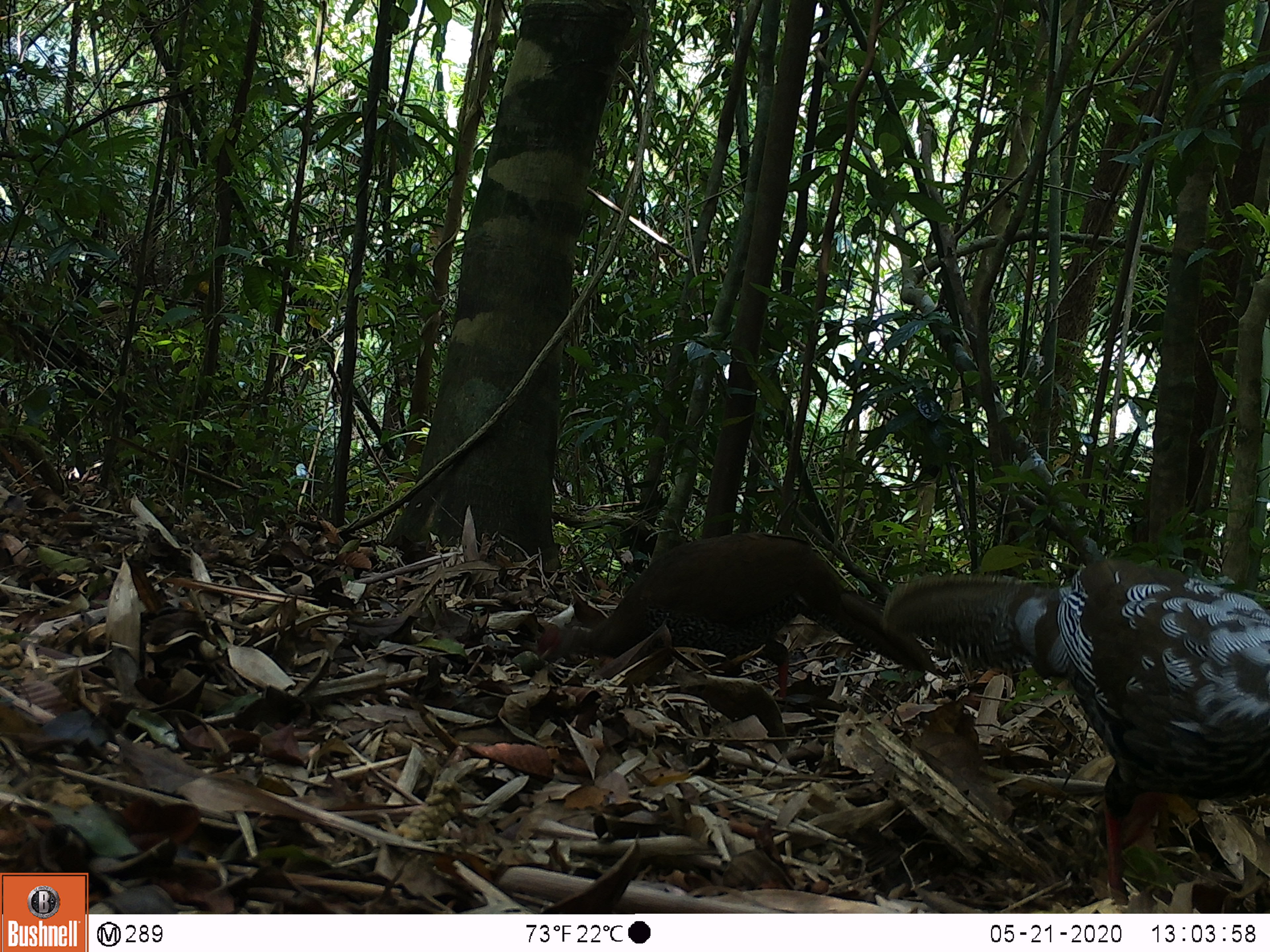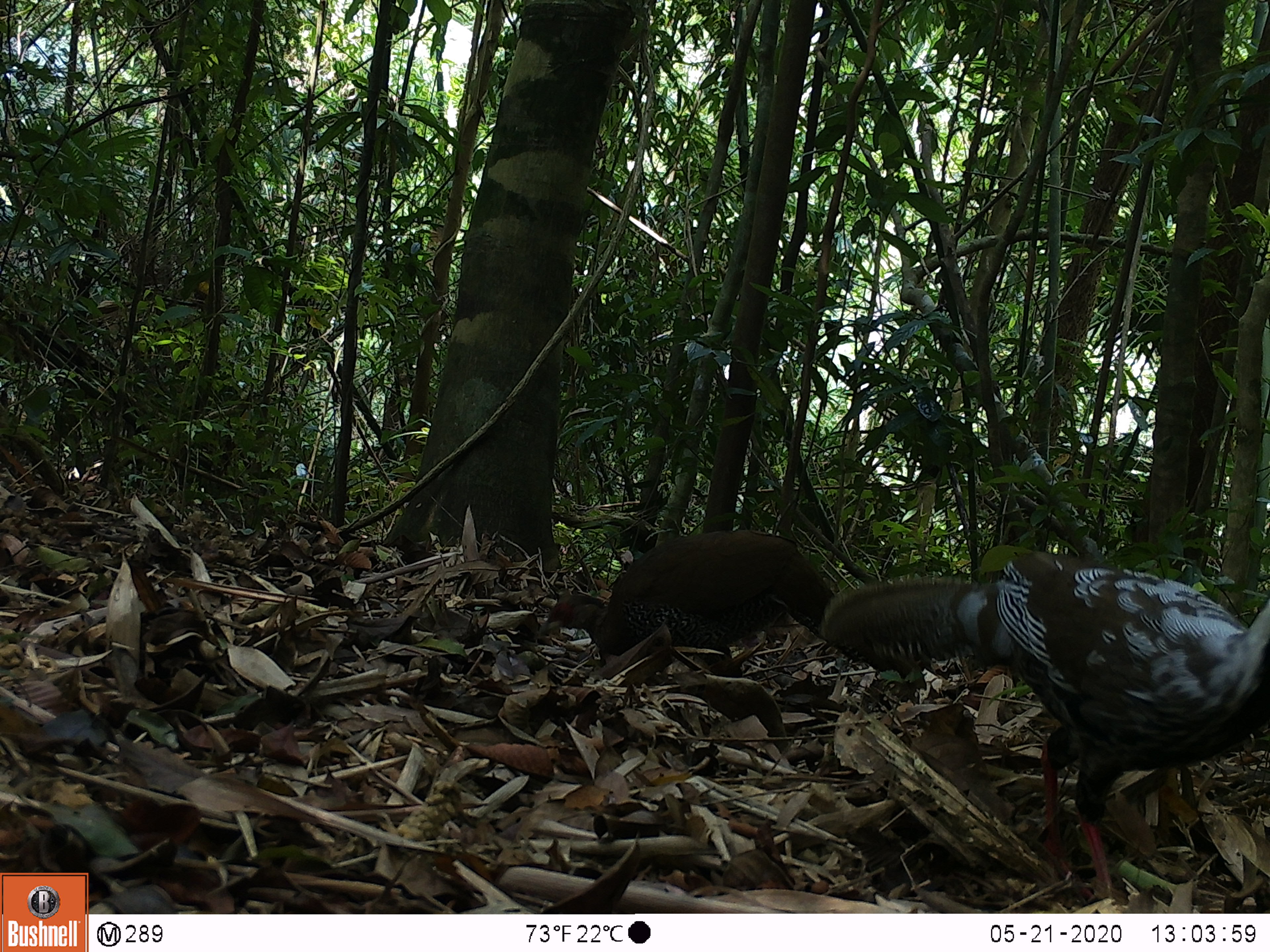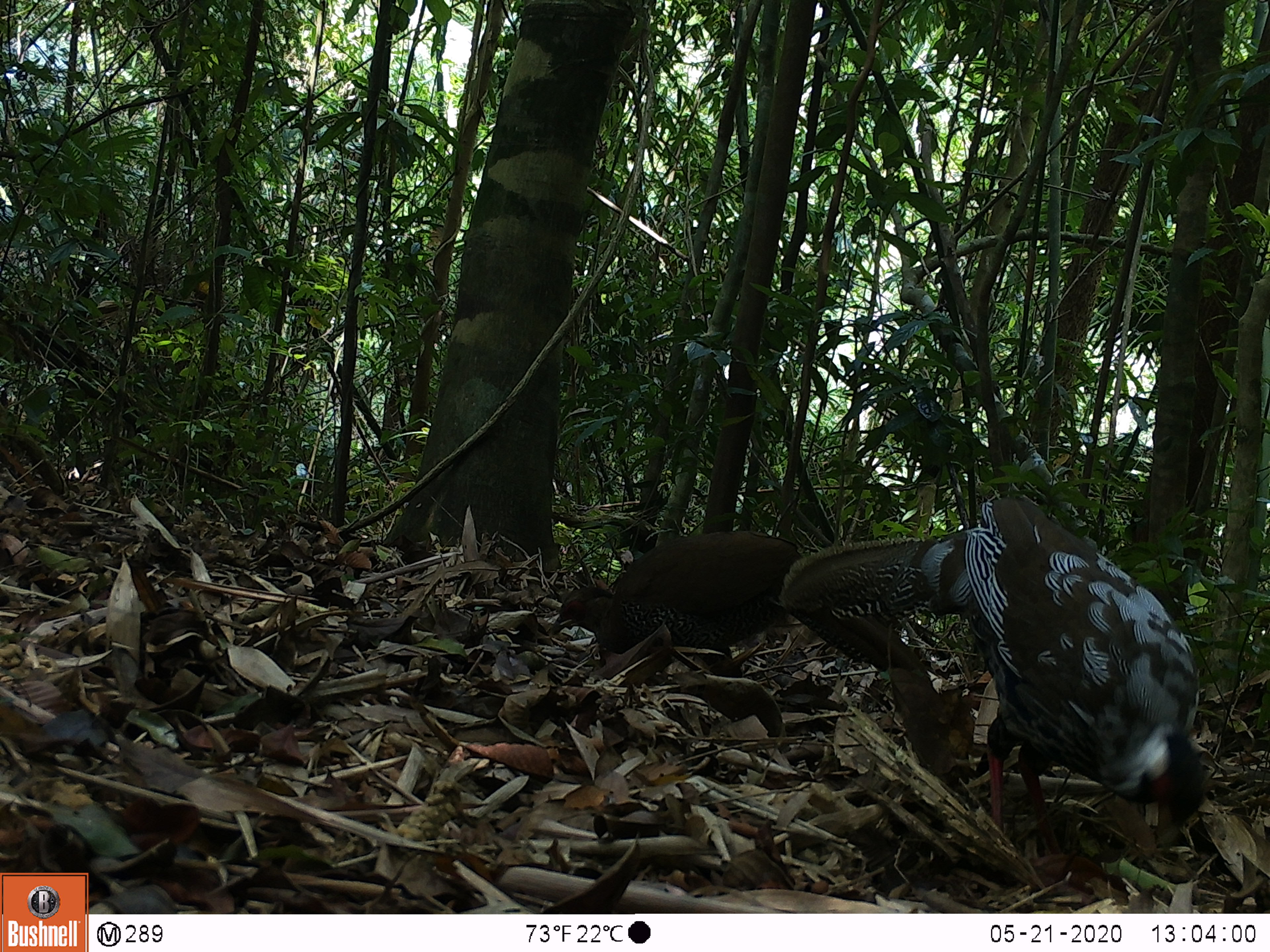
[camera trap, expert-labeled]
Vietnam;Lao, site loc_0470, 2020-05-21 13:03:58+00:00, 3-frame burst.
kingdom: Animalia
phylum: Chordata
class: Aves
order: Galliformes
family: Phasianidae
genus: Lophura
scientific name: Lophura nycthemera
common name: silver pheasant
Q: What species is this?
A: Silver pheasant (Lophura nycthemera).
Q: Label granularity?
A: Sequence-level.